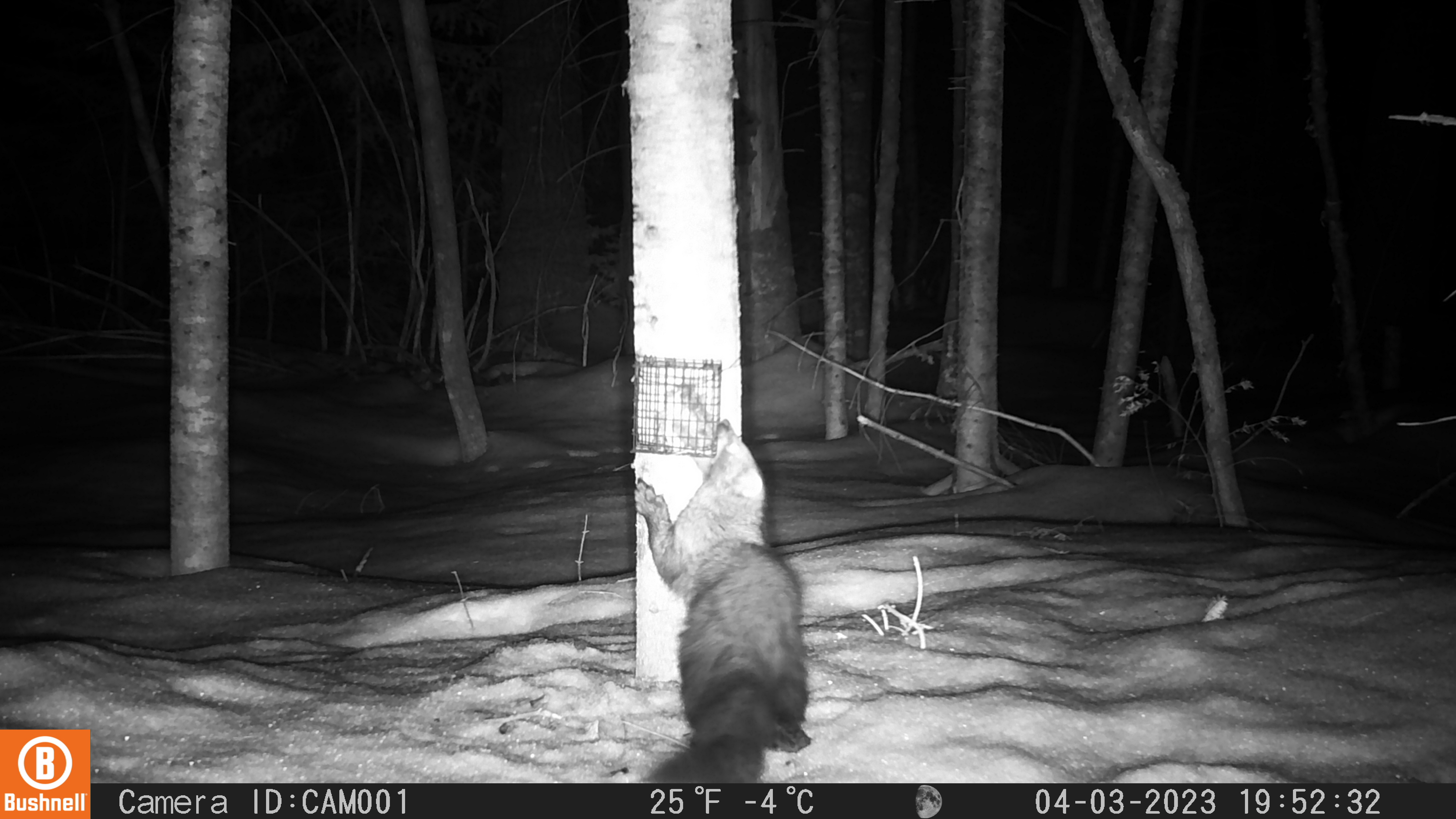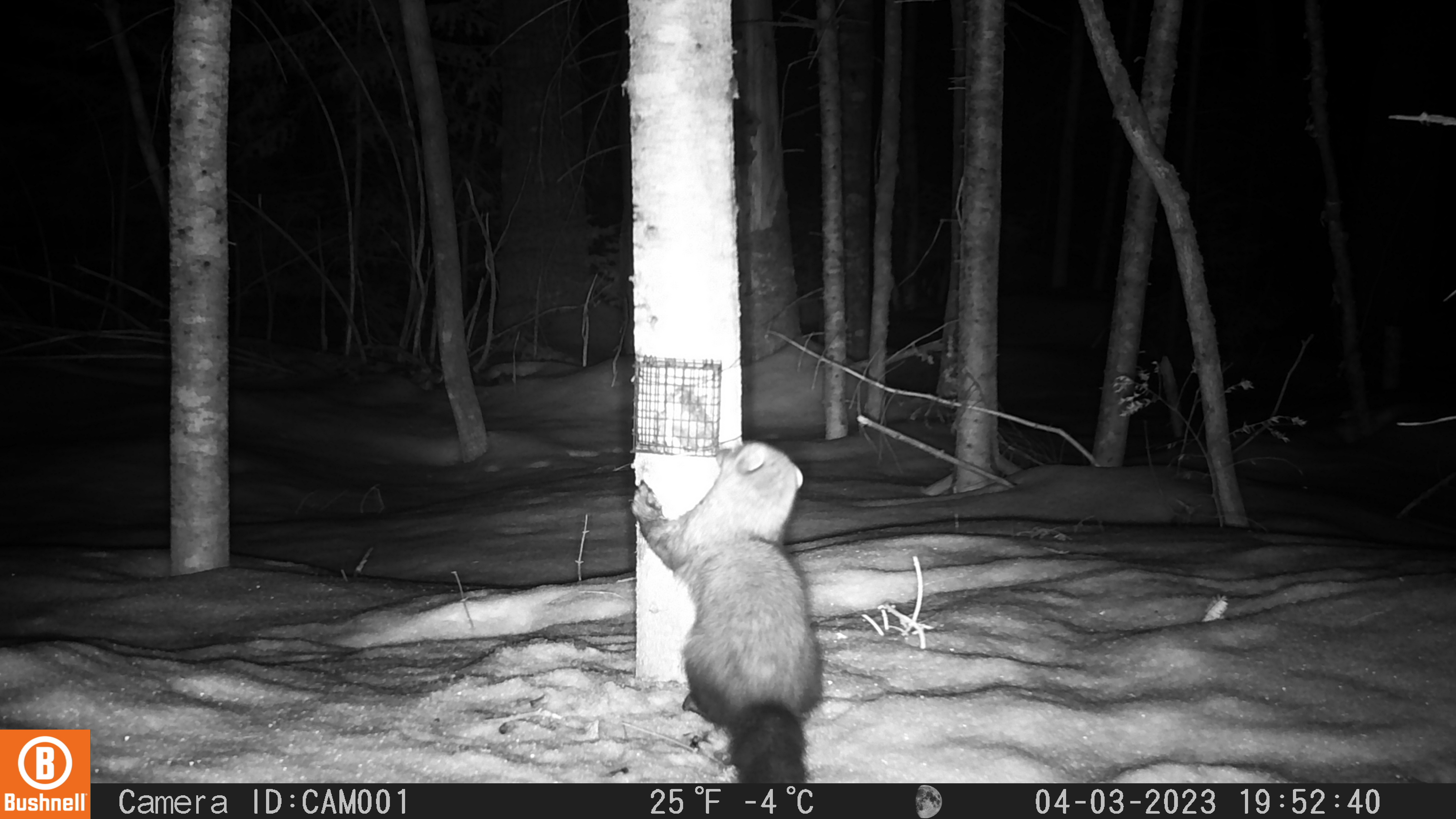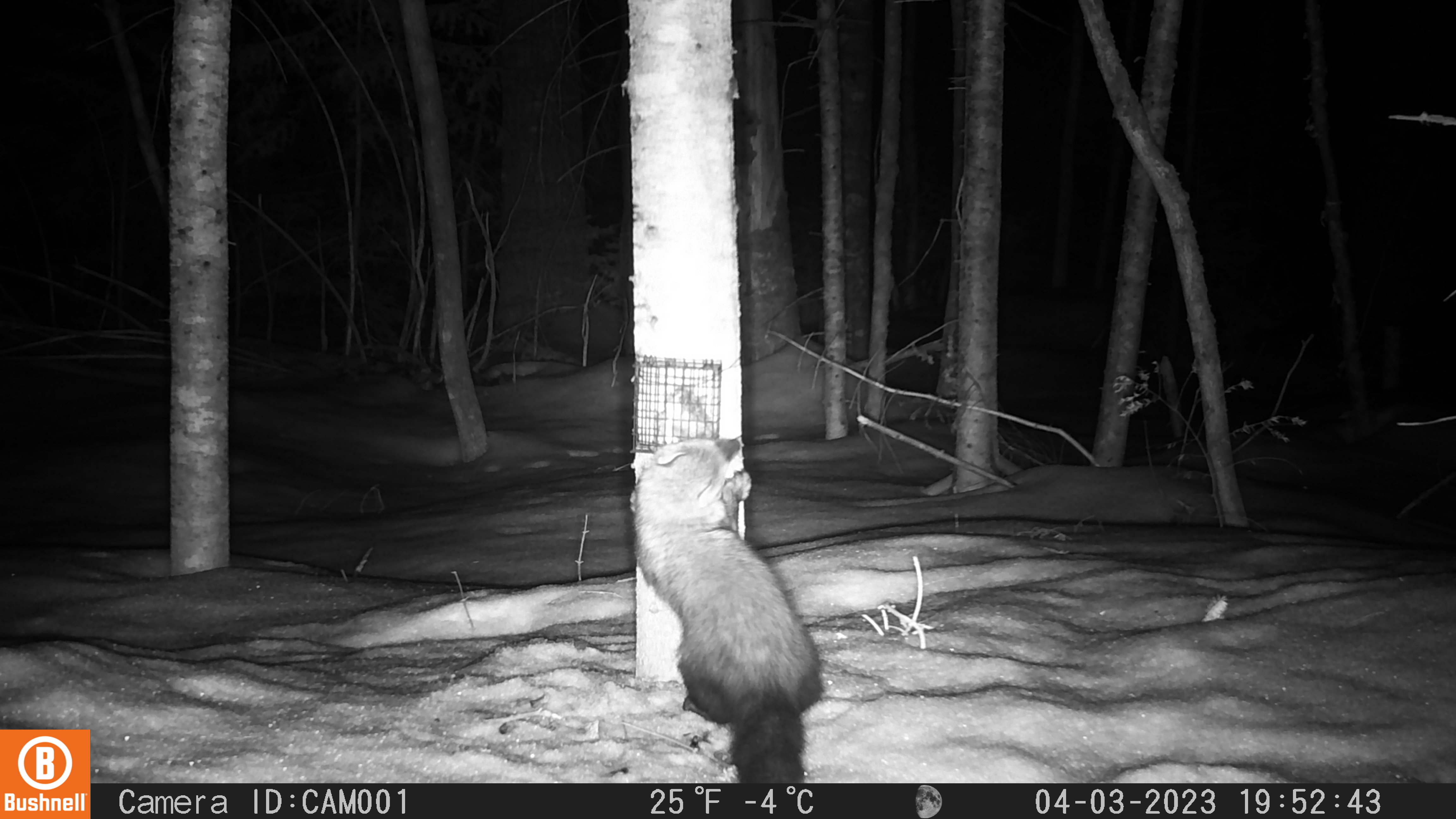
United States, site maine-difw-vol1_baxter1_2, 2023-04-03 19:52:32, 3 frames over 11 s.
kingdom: Animalia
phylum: Chordata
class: Mammalia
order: Carnivora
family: Mustelidae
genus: Pekania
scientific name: Pekania pennanti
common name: fisher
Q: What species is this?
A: Fisher (Pekania pennanti).